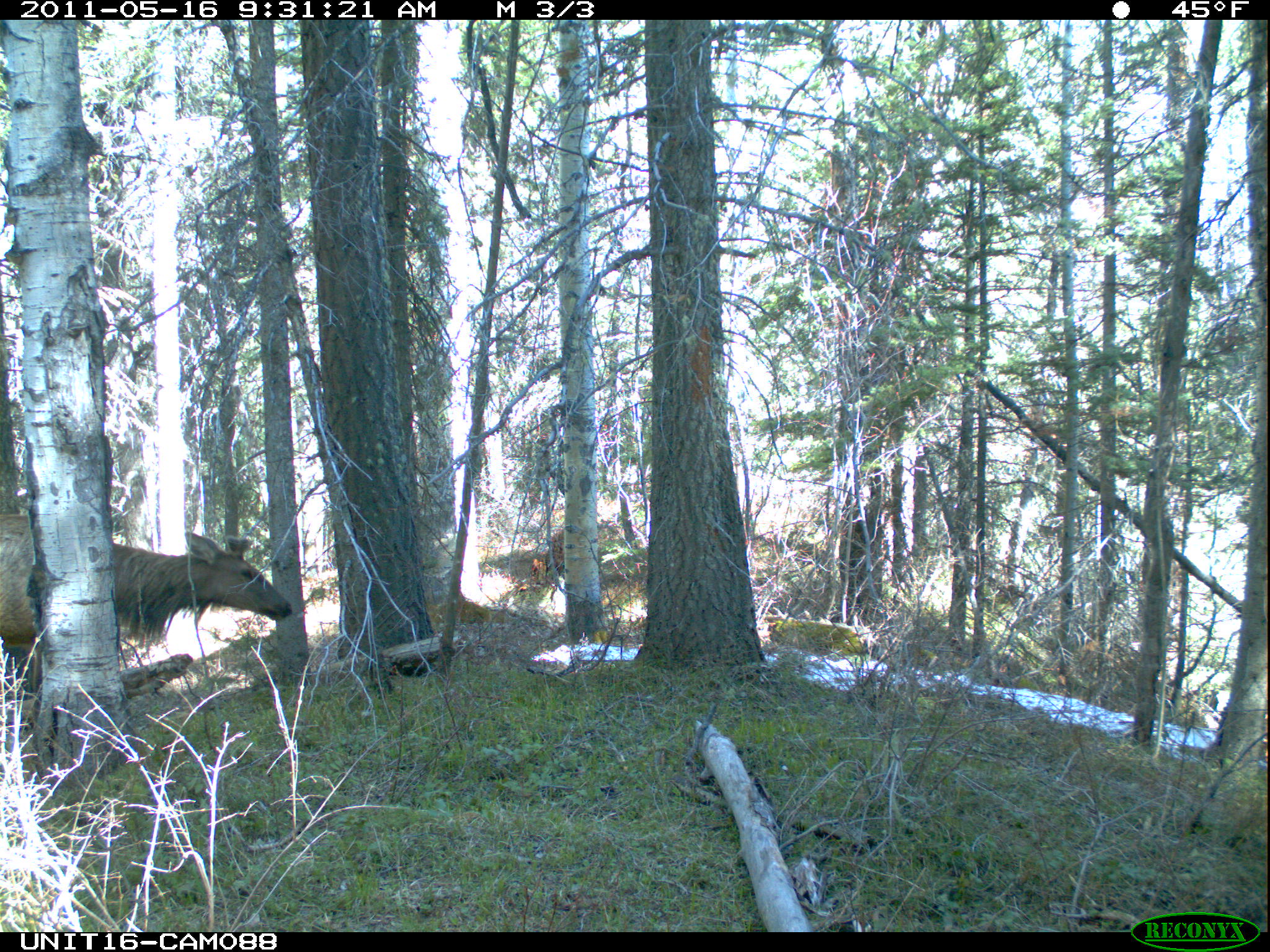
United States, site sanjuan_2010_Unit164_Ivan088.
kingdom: Animalia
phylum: Chordata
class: Mammalia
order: Artiodactyla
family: Cervidae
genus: Cervus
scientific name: Cervus elaphus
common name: red deer